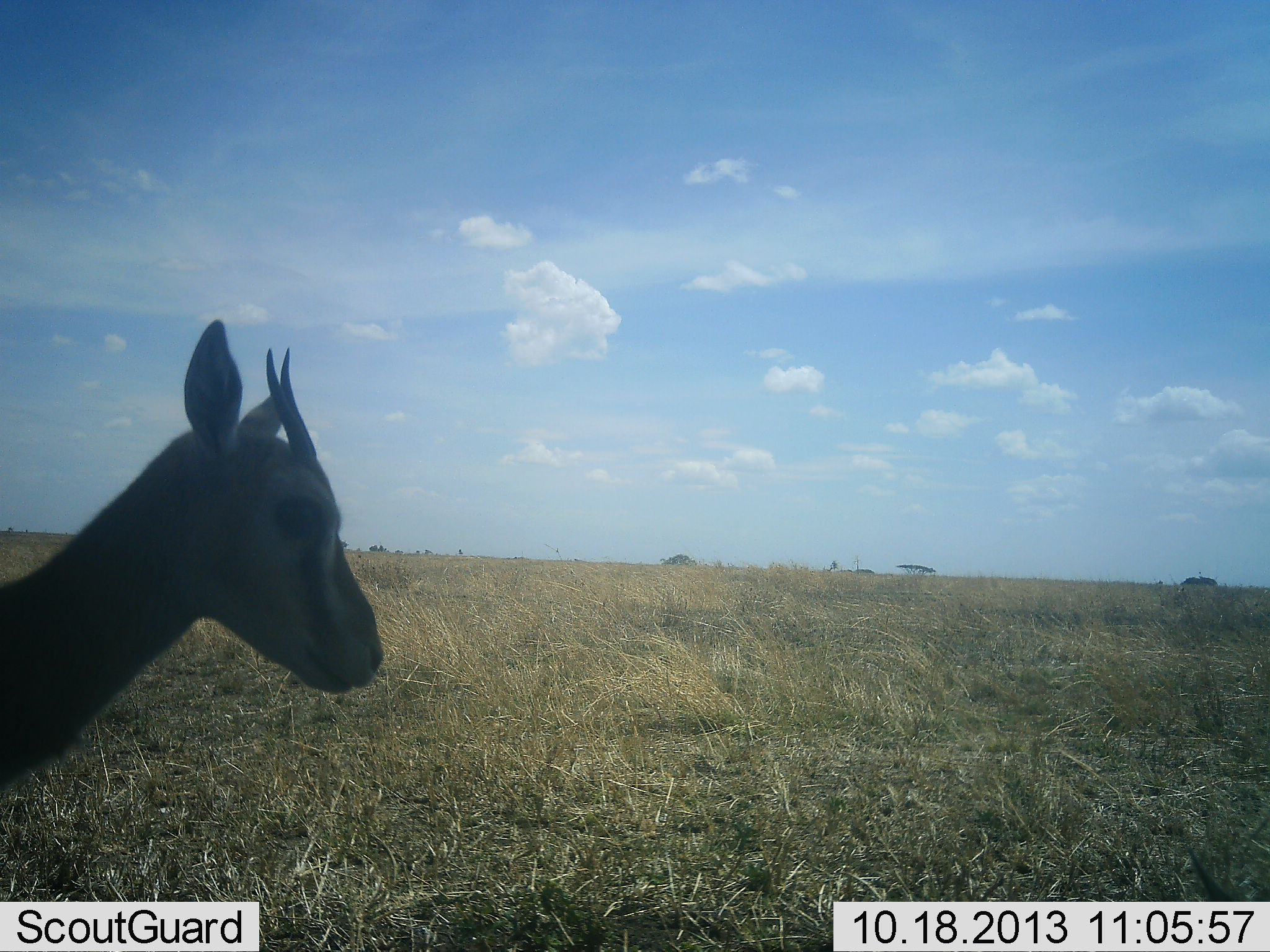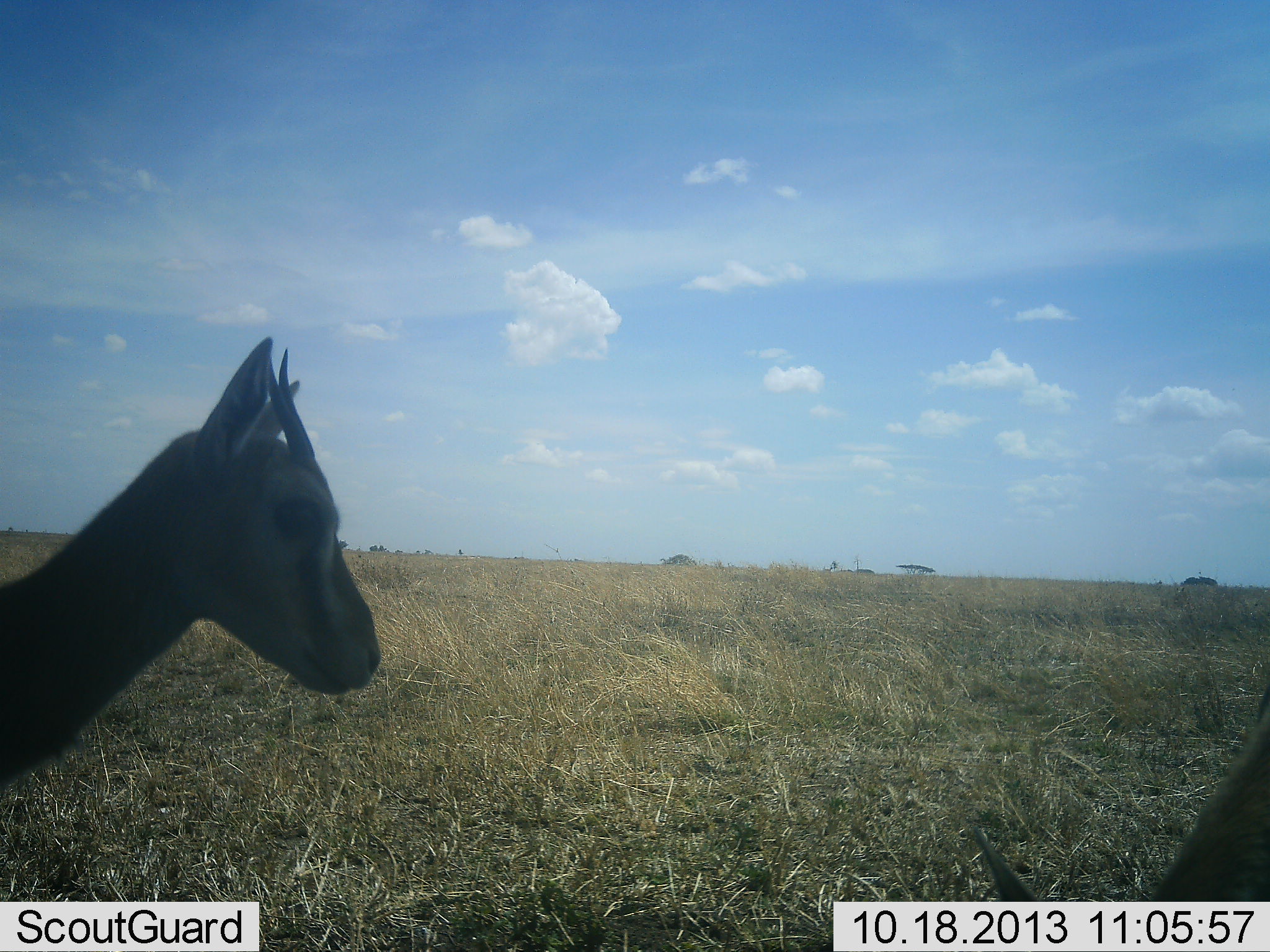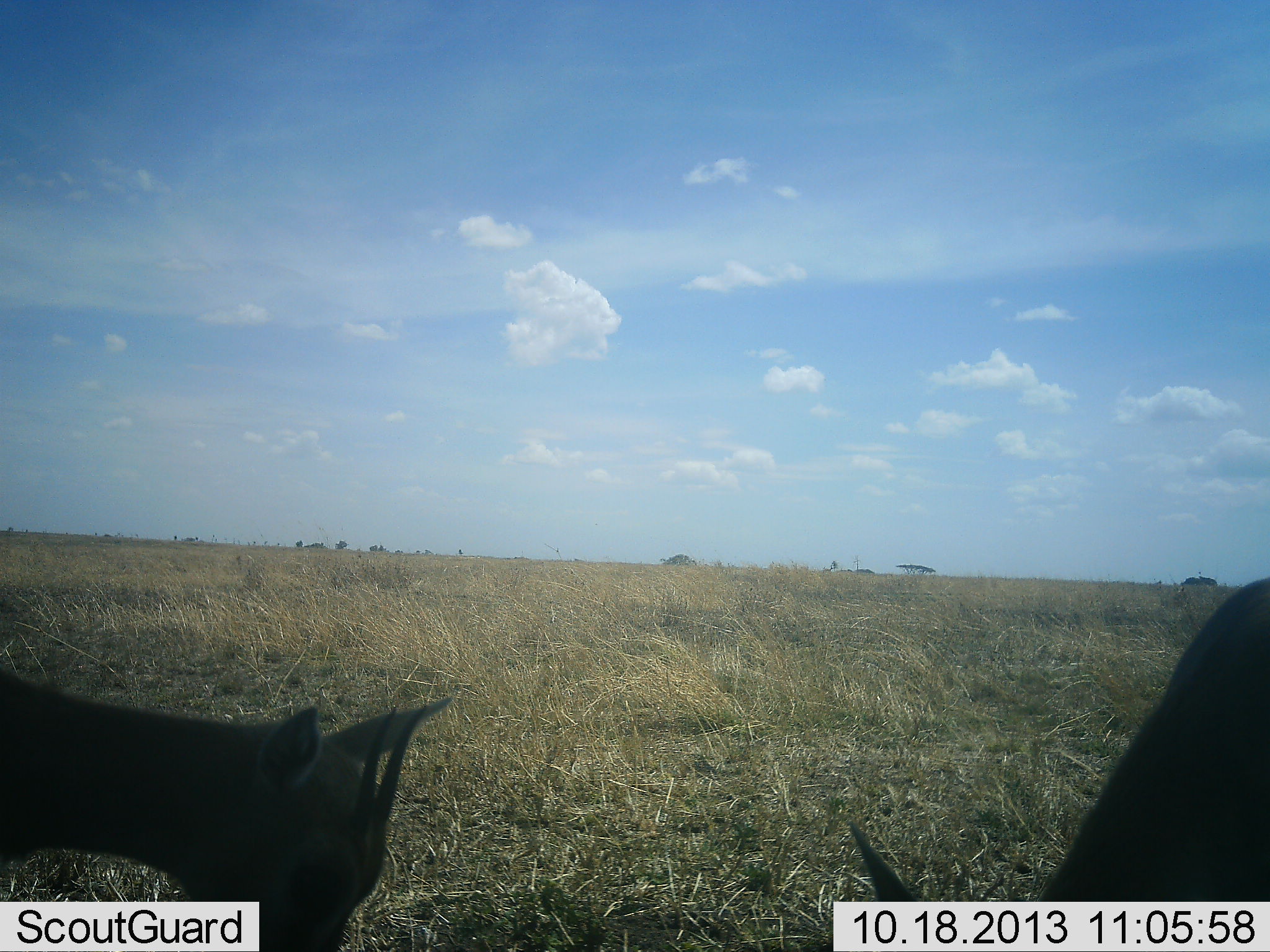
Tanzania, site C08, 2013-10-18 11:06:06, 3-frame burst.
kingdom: Animalia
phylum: Chordata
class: Mammalia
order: Artiodactyla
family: Bovidae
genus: Eudorcas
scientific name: Eudorcas thomsonii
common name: thomson's gazelle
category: gazellethomsons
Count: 2.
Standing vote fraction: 100%.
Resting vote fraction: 0%.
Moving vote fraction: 0%.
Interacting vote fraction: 0%.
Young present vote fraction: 0%.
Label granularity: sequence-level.